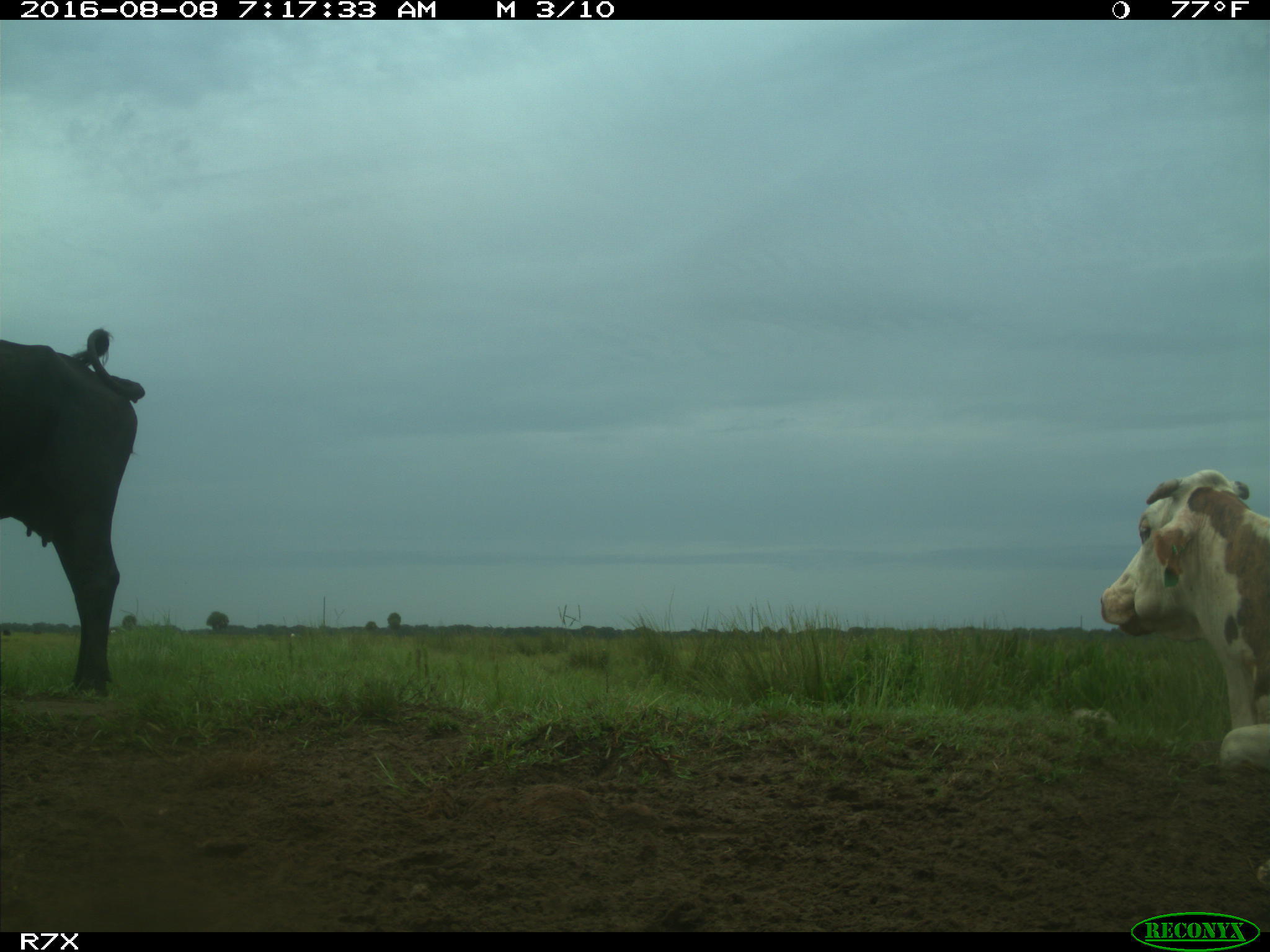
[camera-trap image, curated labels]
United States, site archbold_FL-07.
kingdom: Animalia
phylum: Chordata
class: Mammalia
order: Artiodactyla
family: Bovidae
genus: Bos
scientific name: Bos taurus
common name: domestic cow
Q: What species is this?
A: Bos taurus (domestic cow).